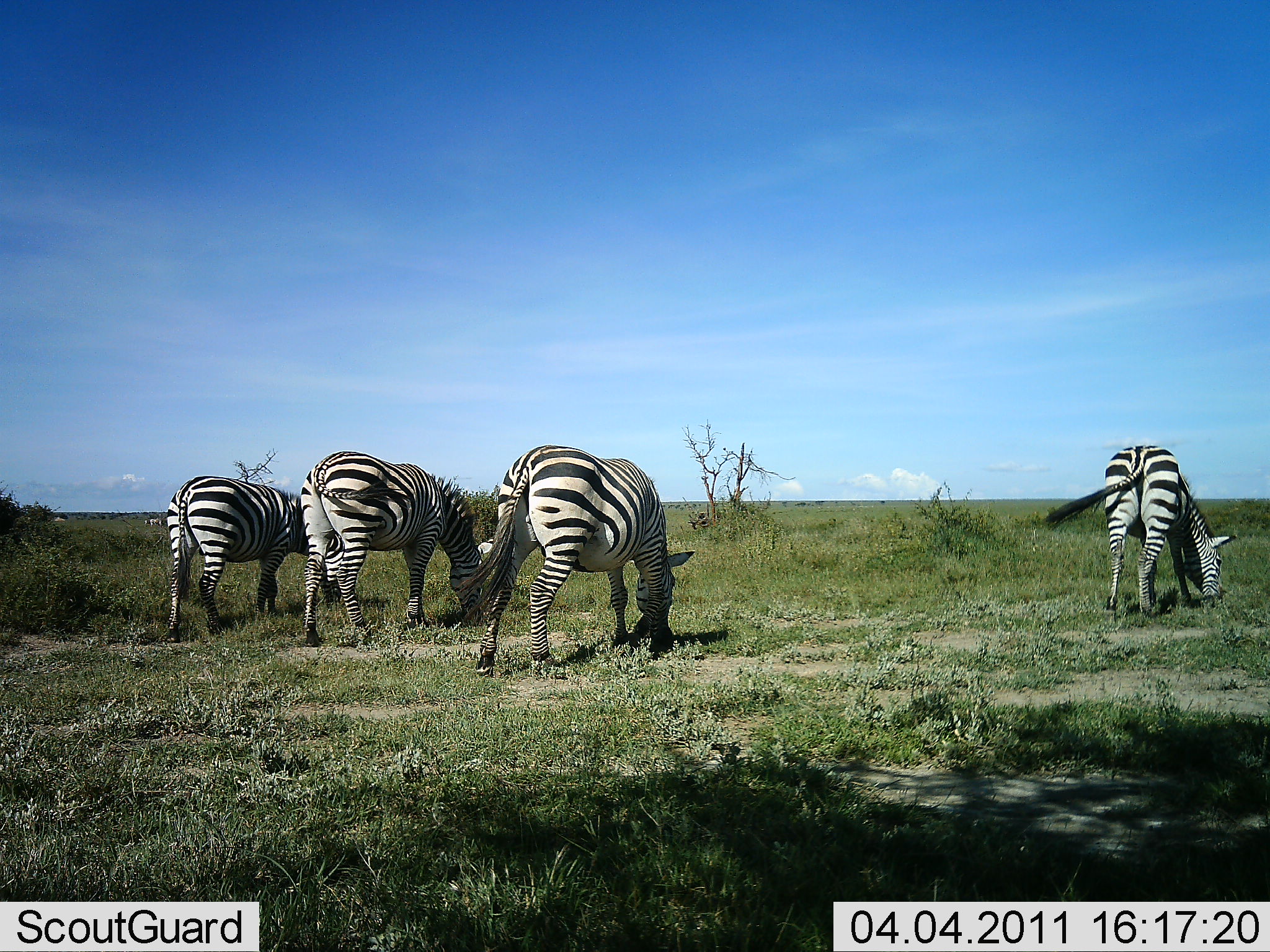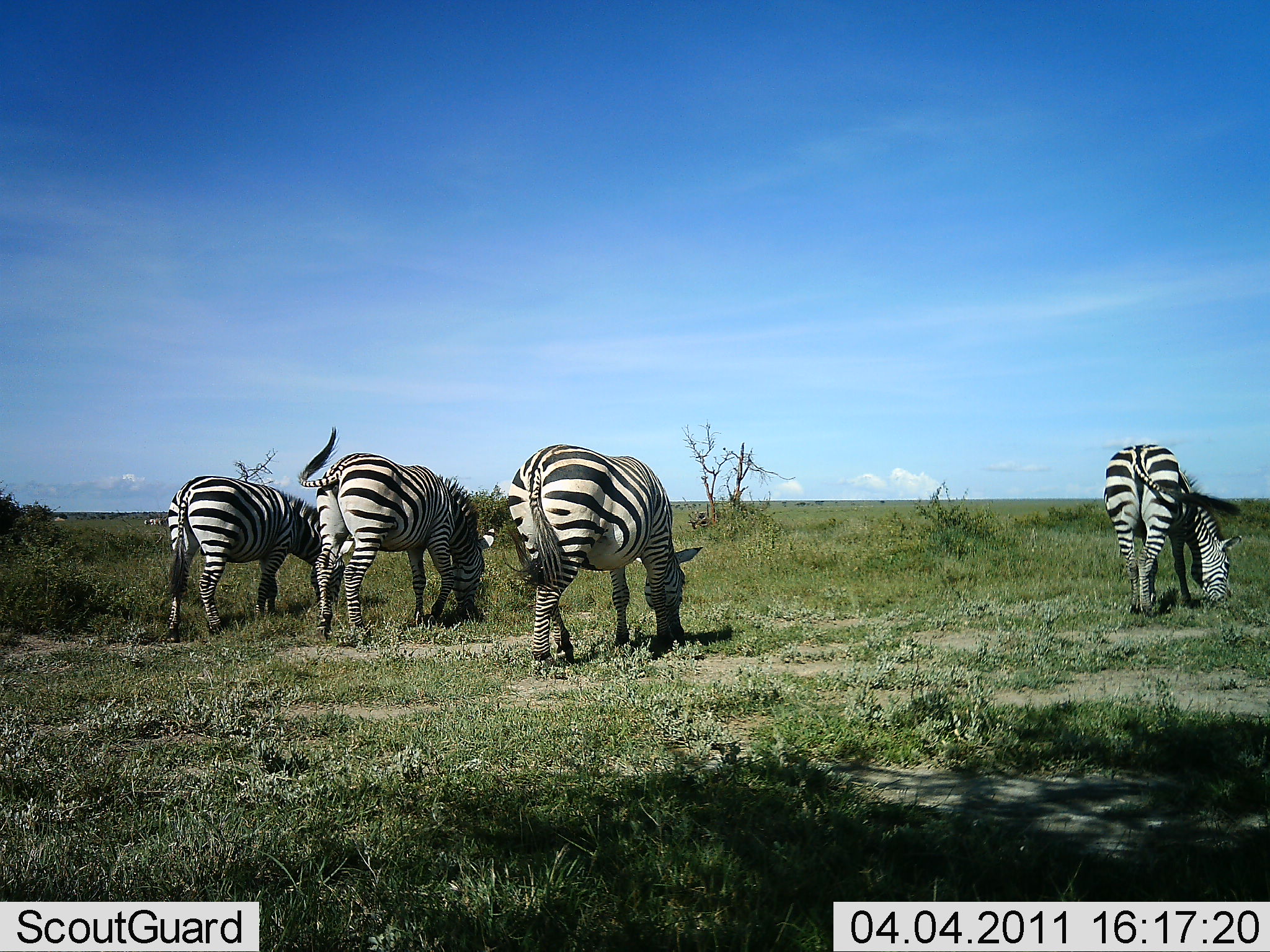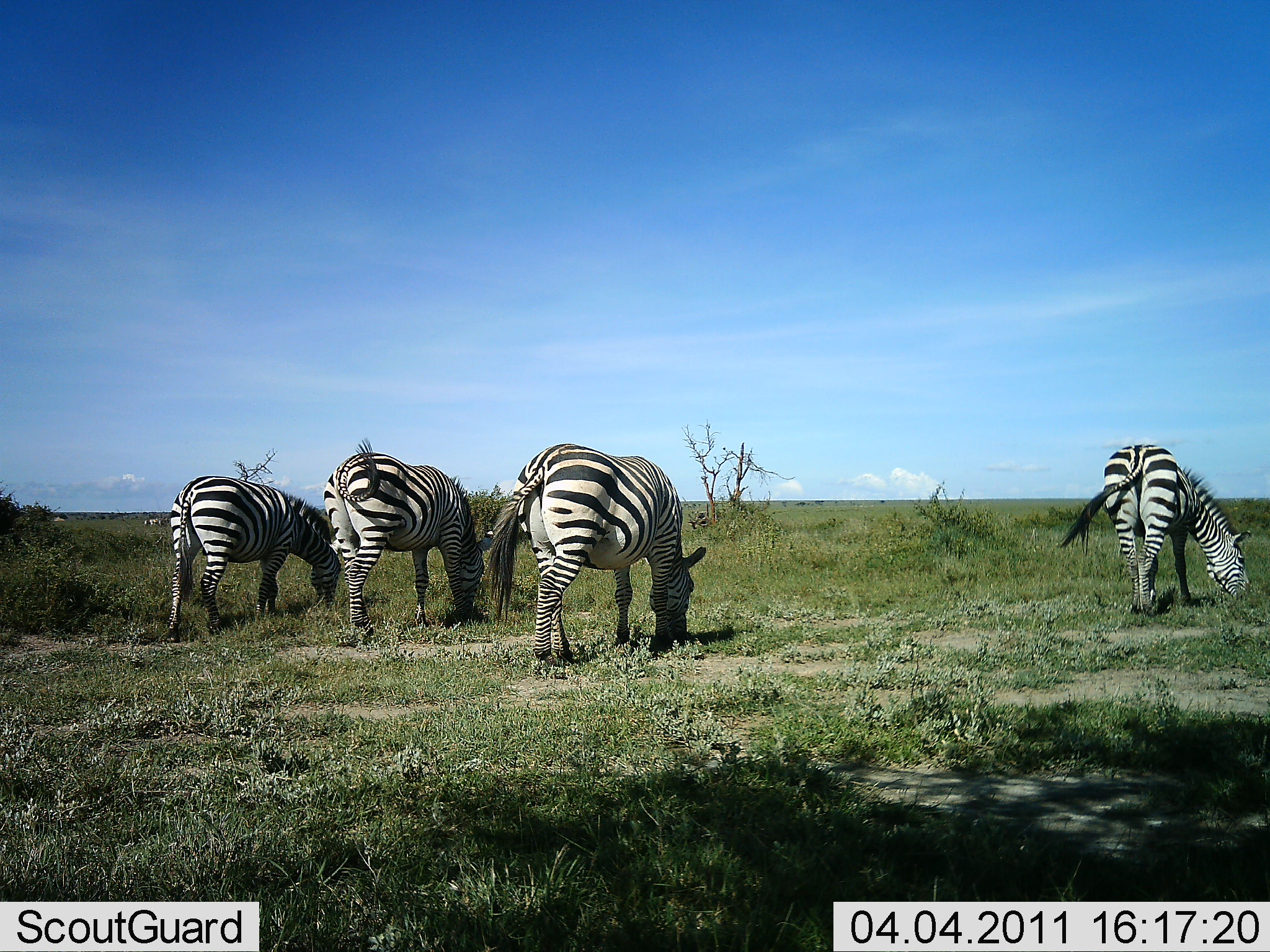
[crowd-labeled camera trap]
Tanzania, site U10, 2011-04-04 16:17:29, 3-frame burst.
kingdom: Animalia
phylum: Chordata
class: Mammalia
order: Perissodactyla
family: Equidae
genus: Equus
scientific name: Equus quagga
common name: plains zebra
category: zebra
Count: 4.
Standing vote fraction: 25%.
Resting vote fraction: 0%.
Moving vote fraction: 0%.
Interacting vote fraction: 0%.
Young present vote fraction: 0%.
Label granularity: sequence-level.